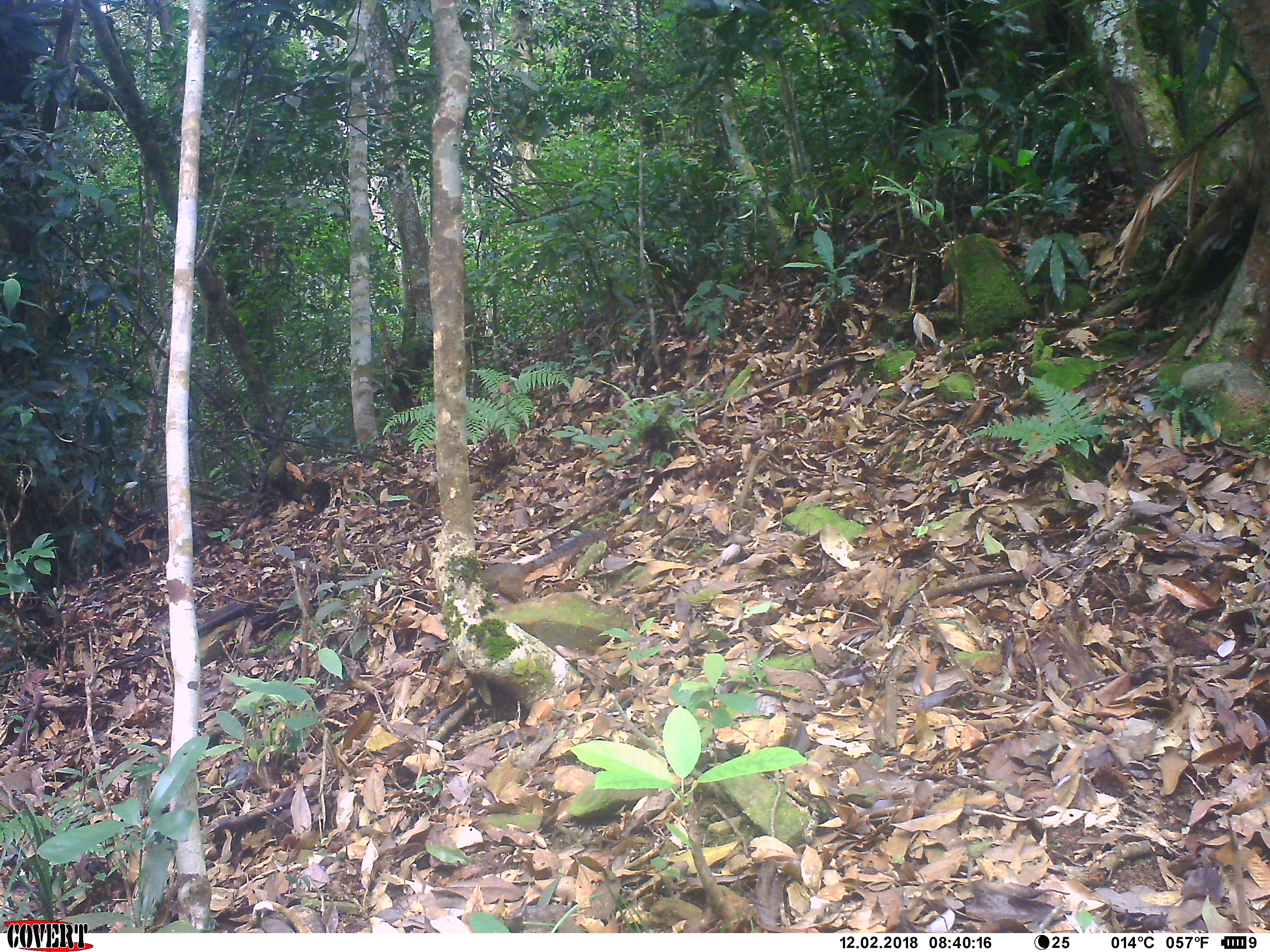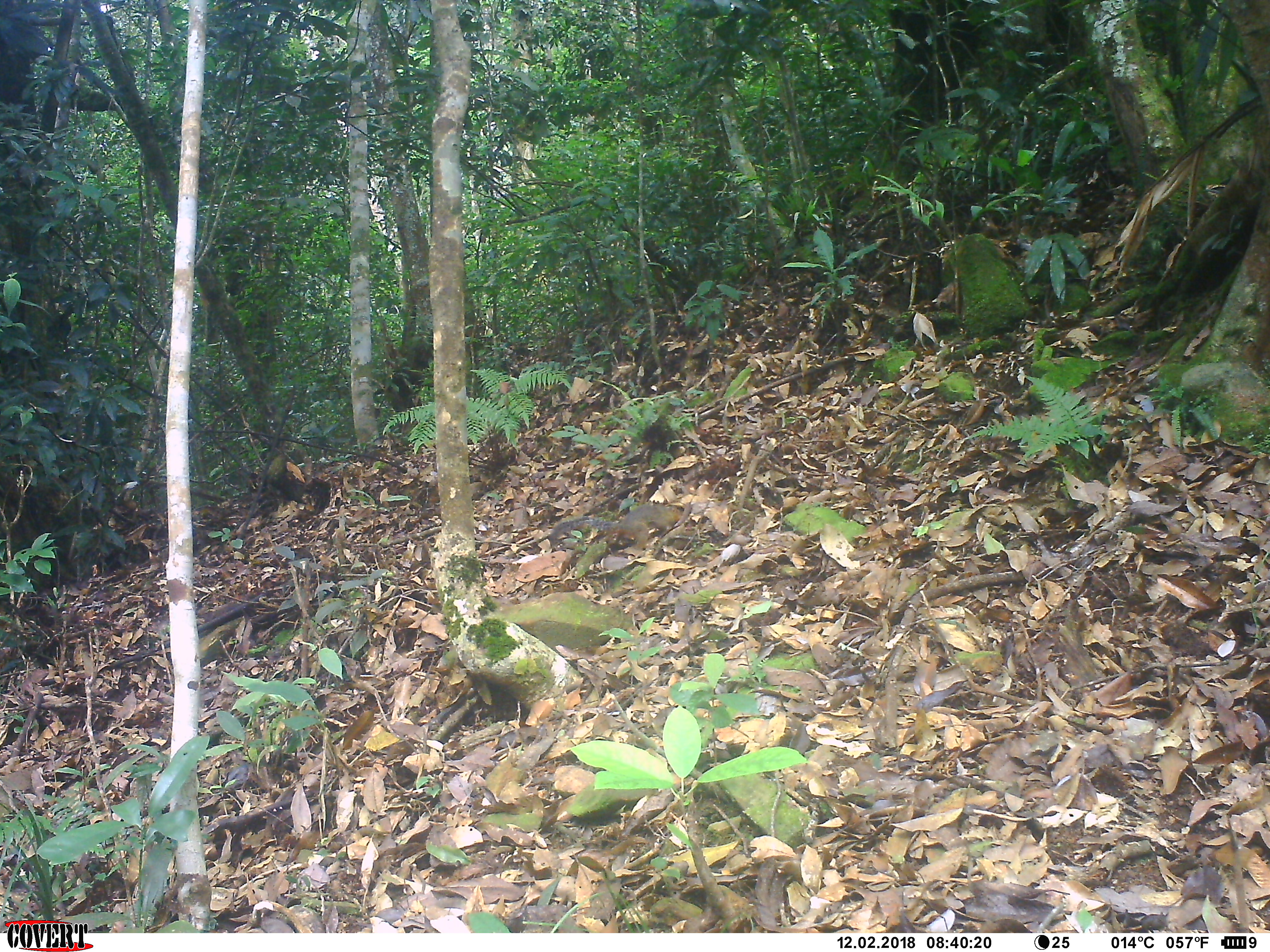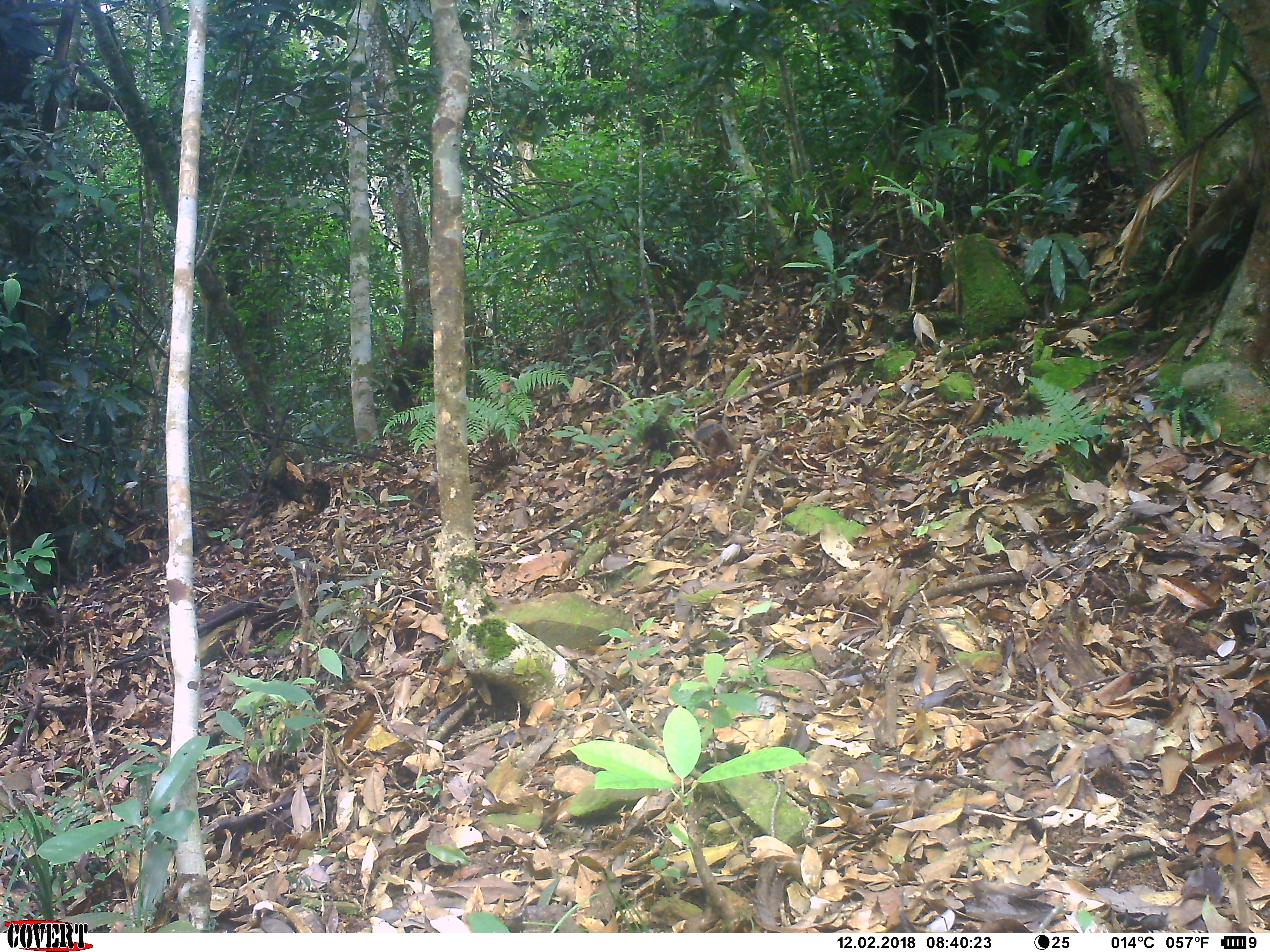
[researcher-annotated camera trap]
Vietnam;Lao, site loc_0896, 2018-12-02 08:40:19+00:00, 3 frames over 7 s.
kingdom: Animalia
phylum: Chordata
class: Mammalia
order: Rodentia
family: Sciuridae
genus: Dremomys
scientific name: Dremomys rufigenis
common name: red-cheeked squirrel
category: red cheeked squirrel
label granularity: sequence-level